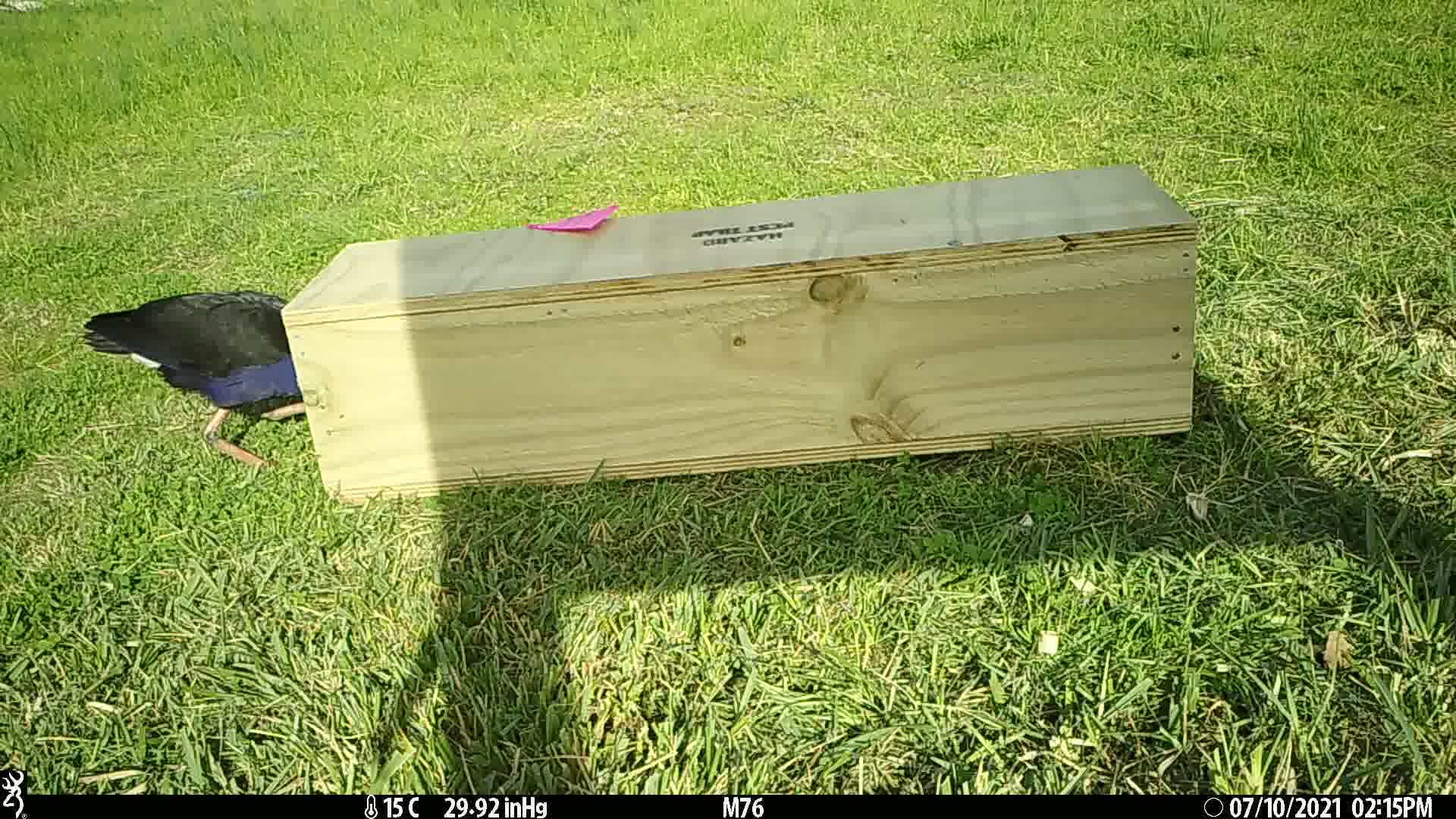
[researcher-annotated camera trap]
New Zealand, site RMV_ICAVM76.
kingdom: Animalia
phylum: Chordata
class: Aves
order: Gruiformes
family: Rallidae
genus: Porphyrio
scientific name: Porphyrio melanotus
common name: australasian swamphen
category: pukeko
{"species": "pukeko (australasian swamphen) (Porphyrio melanotus)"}